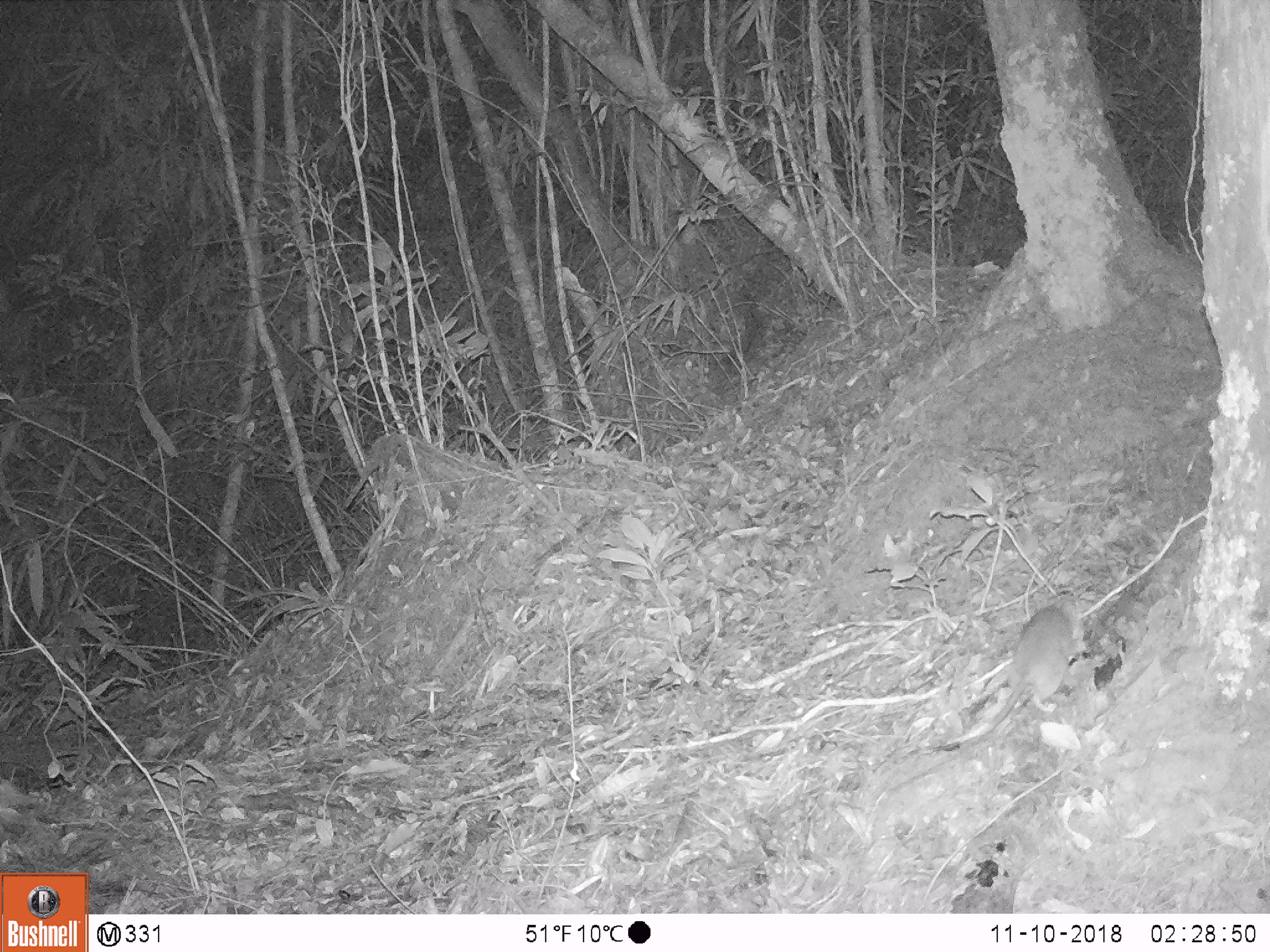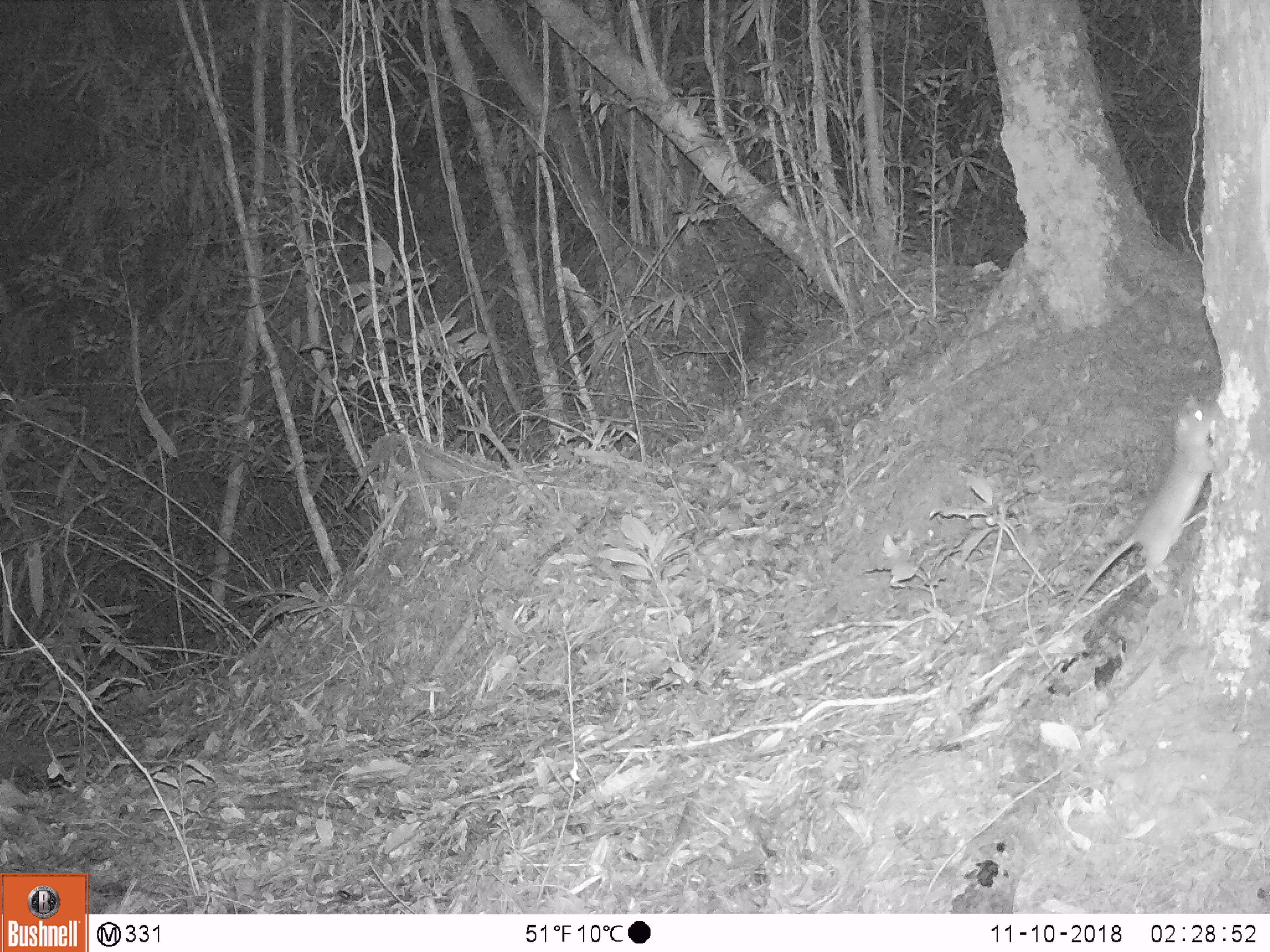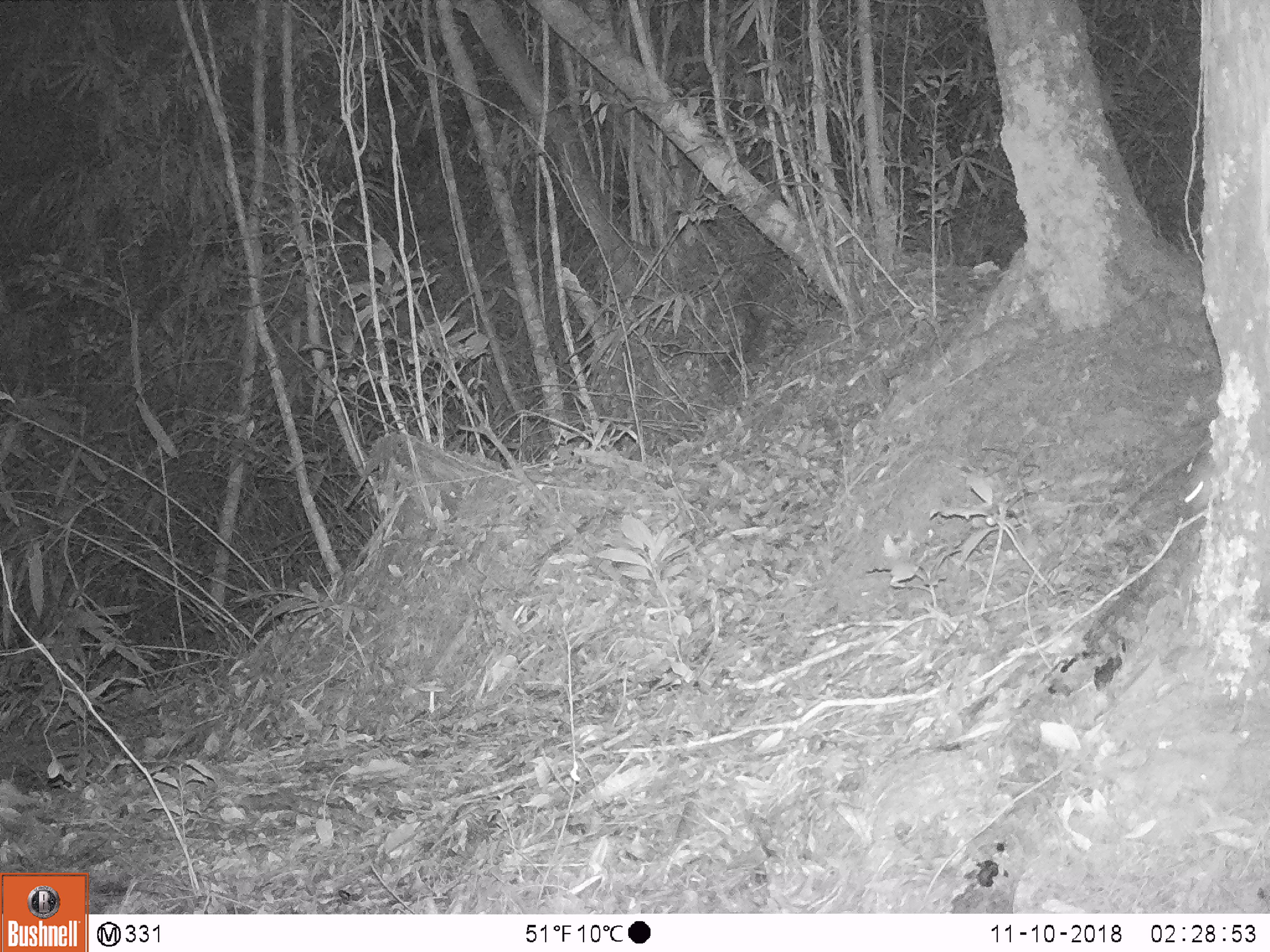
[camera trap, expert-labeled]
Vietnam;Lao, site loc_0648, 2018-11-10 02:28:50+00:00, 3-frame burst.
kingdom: Animalia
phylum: Chordata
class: Mammalia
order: Rodentia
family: Muridae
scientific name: Muridae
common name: old-world mice and rats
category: unidentified murid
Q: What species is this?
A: Unidentified murid (old-world mice and rats) (Muridae).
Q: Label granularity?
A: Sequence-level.